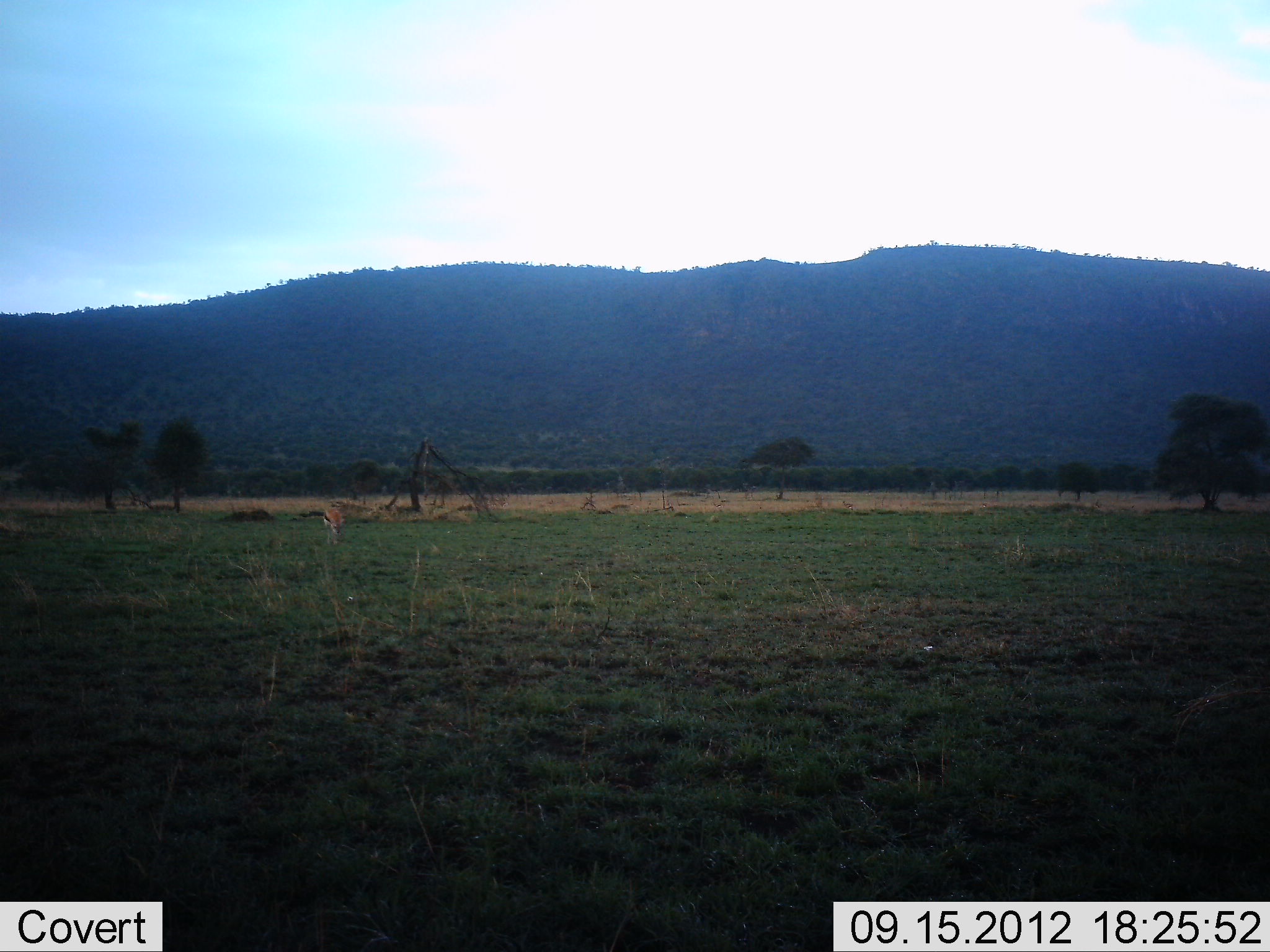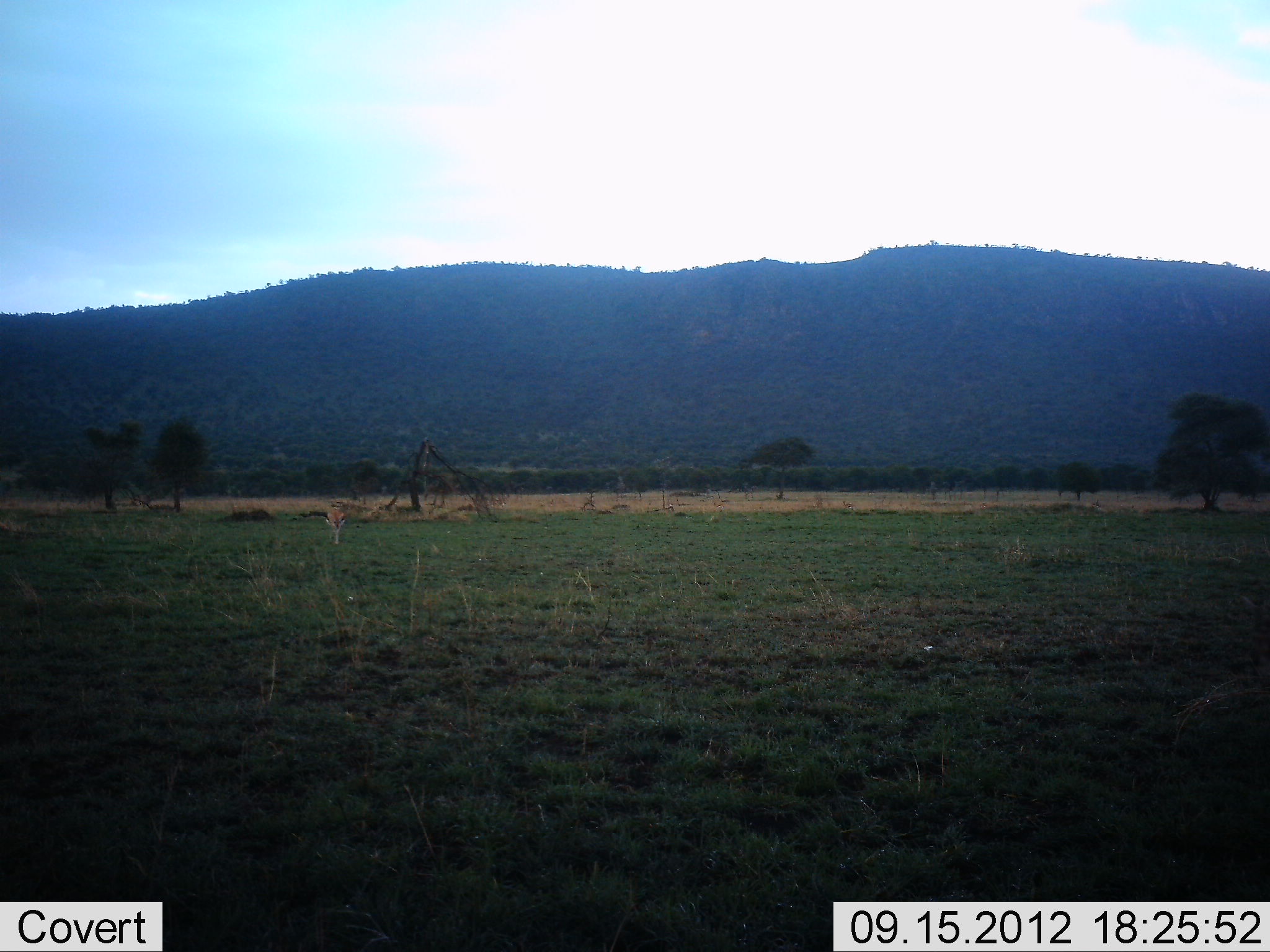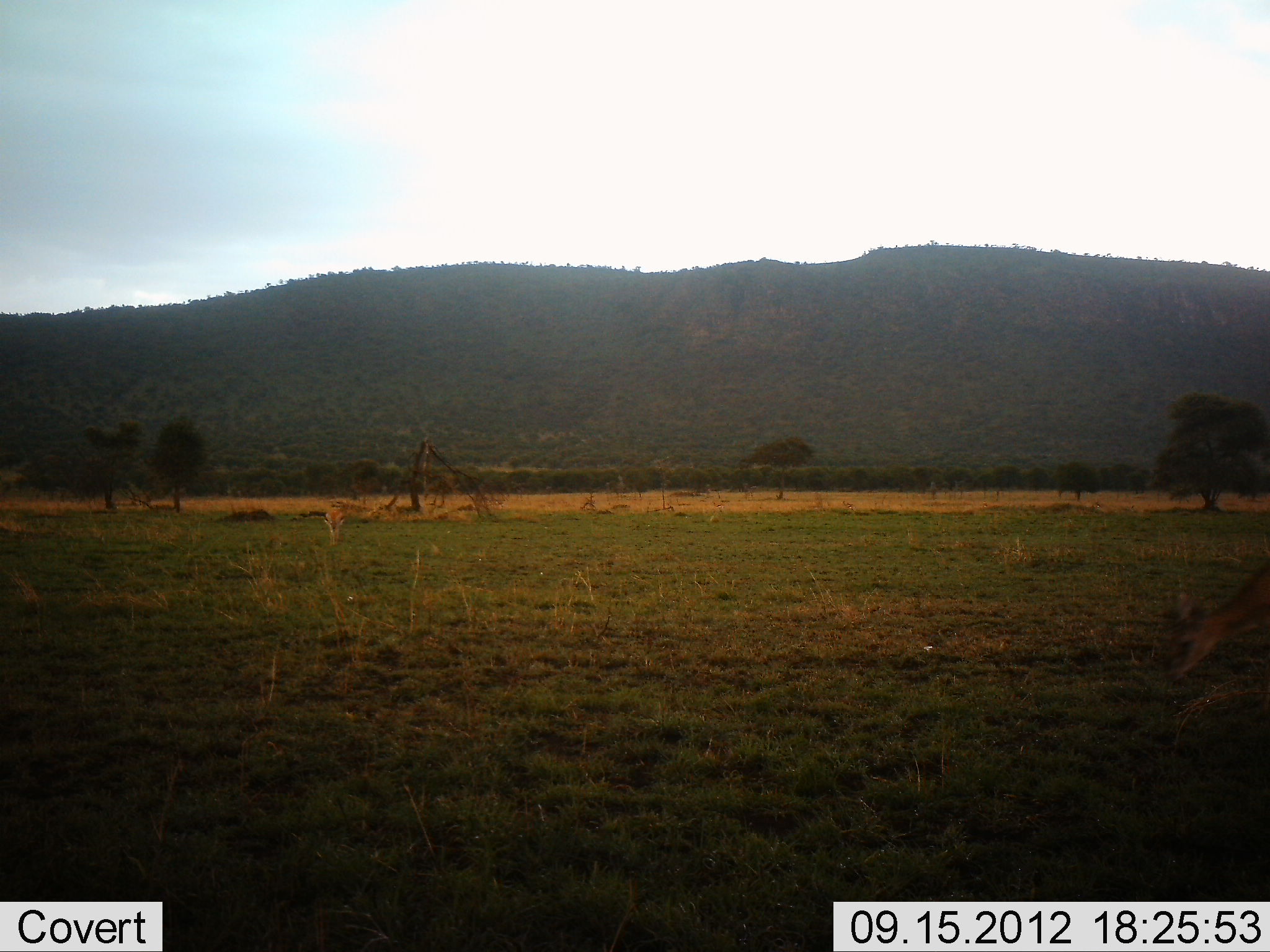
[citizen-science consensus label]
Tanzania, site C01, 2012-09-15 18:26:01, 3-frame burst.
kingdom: Animalia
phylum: Chordata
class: Mammalia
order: Artiodactyla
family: Bovidae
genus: Eudorcas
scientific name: Eudorcas thomsonii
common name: thomson's gazelle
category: gazellethomsons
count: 2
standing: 30%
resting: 0%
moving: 50%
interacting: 0%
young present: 0%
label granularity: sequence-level